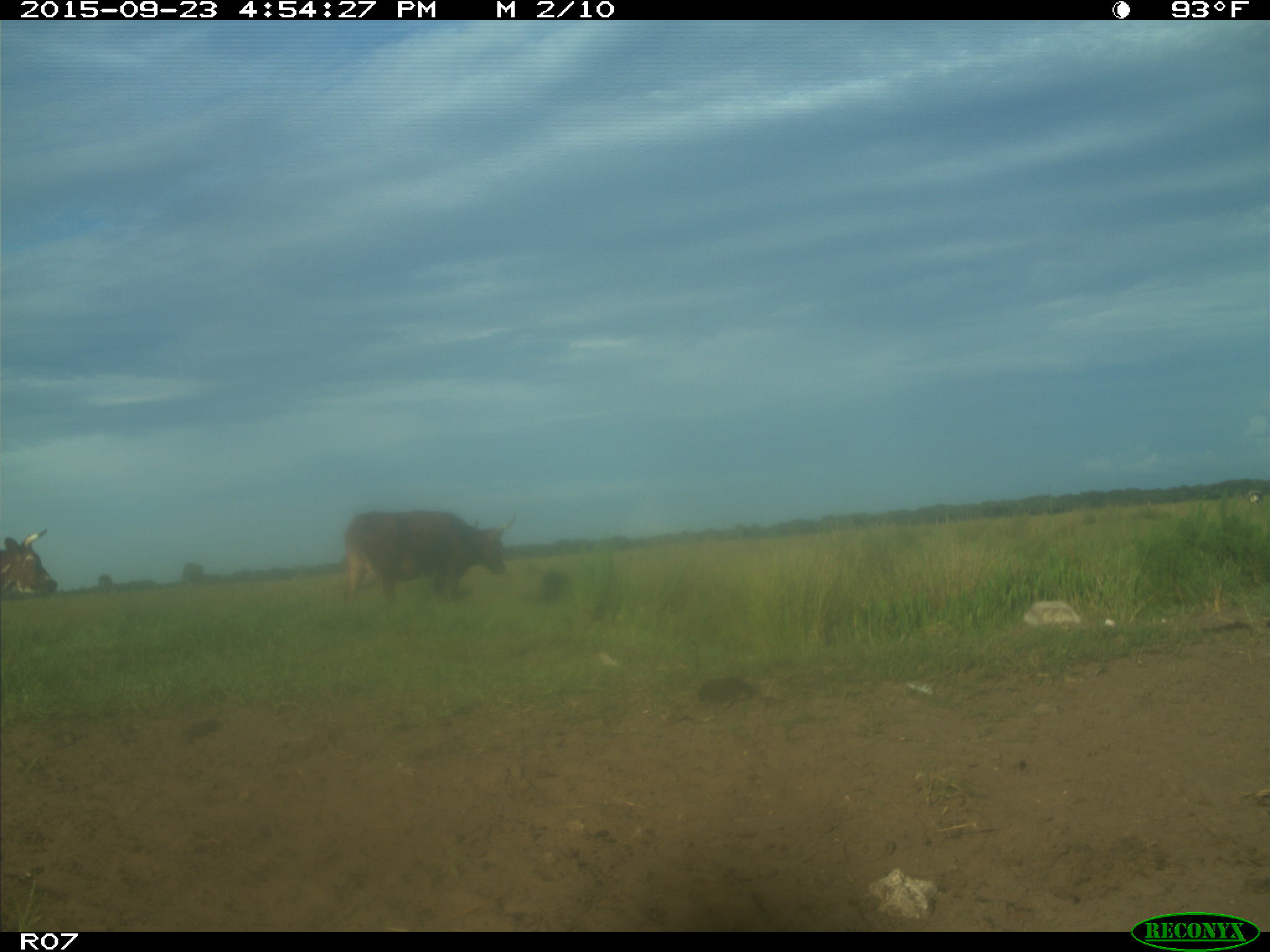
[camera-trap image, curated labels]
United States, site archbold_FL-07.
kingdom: Animalia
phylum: Chordata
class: Mammalia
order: Artiodactyla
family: Bovidae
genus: Bos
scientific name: Bos taurus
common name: domestic cow